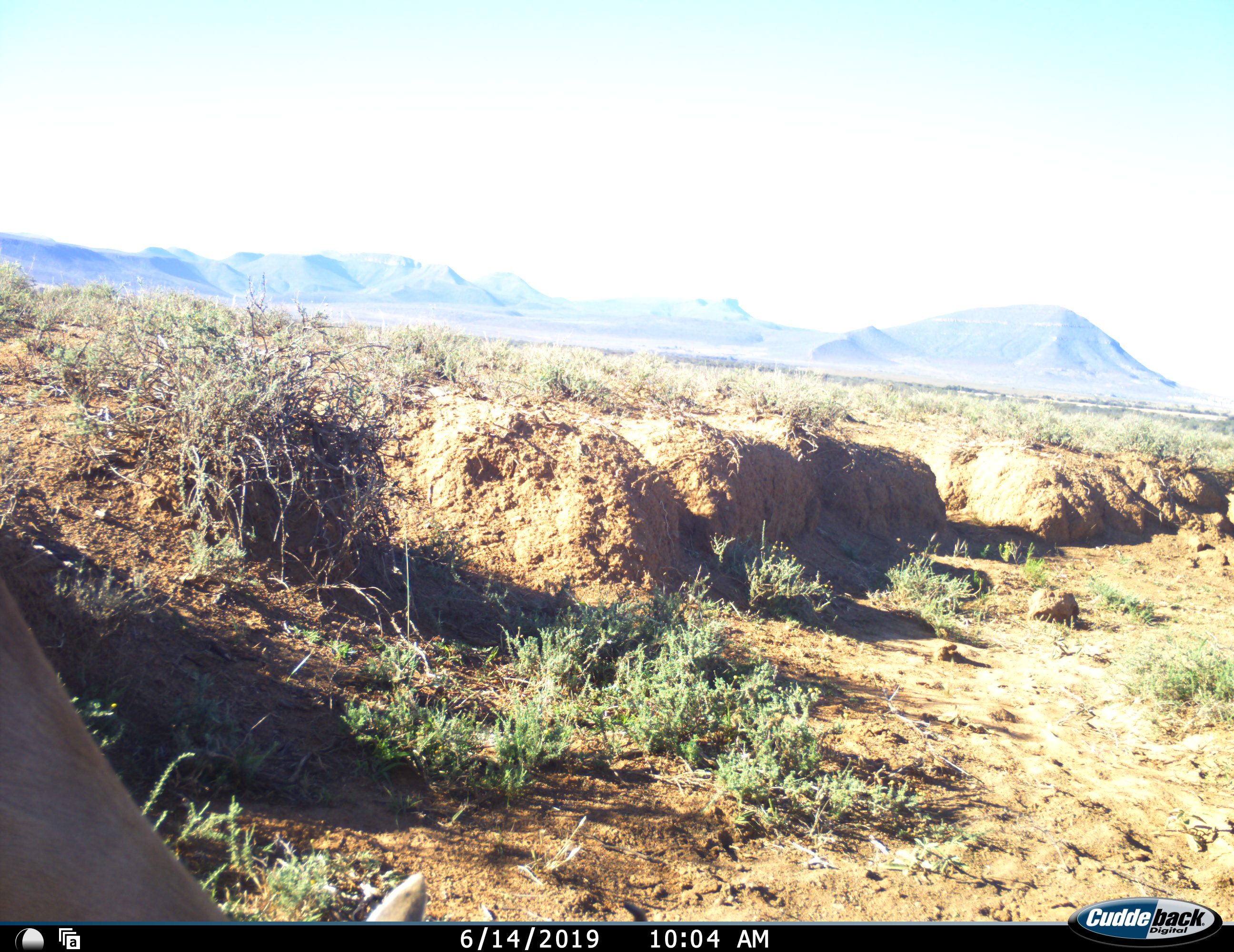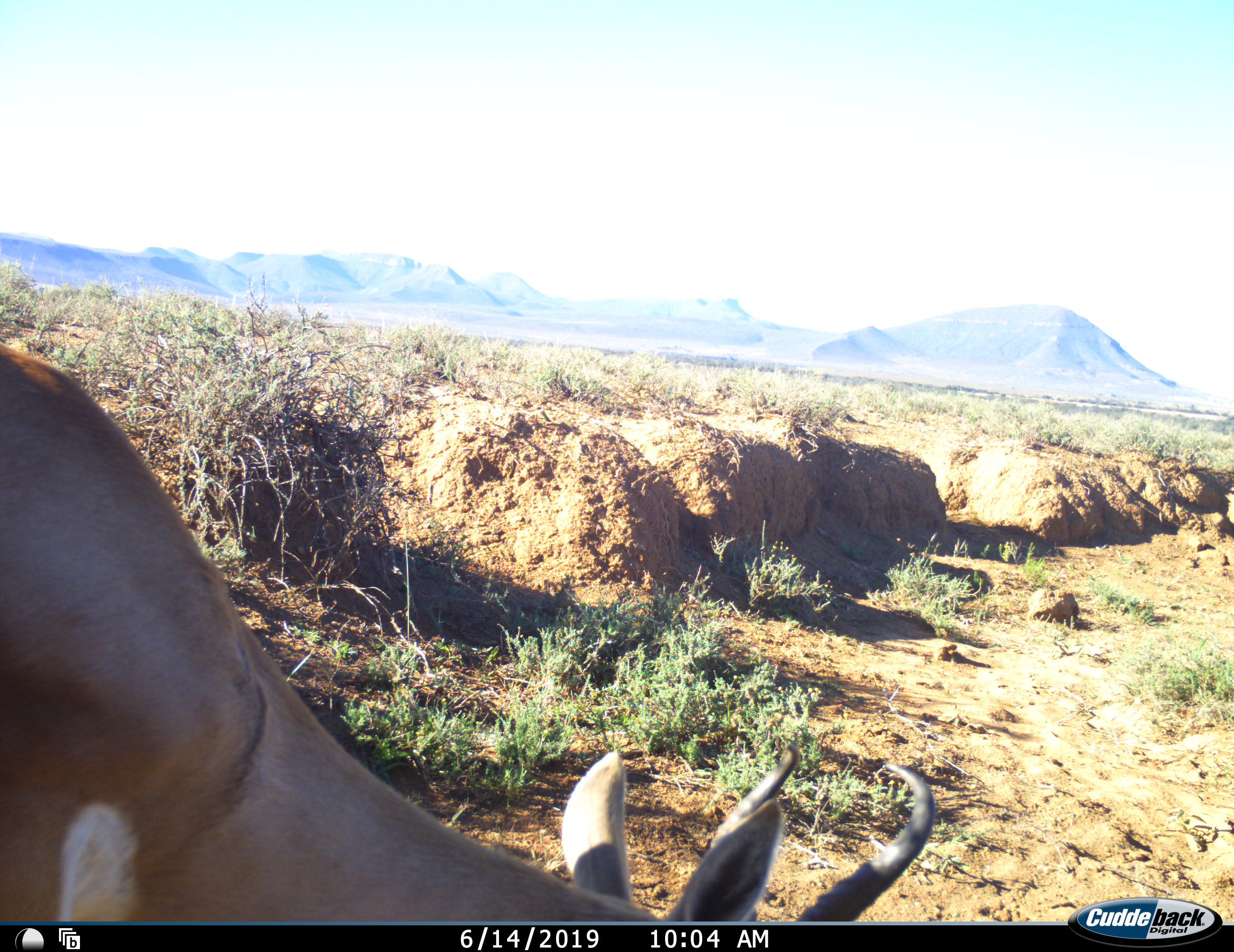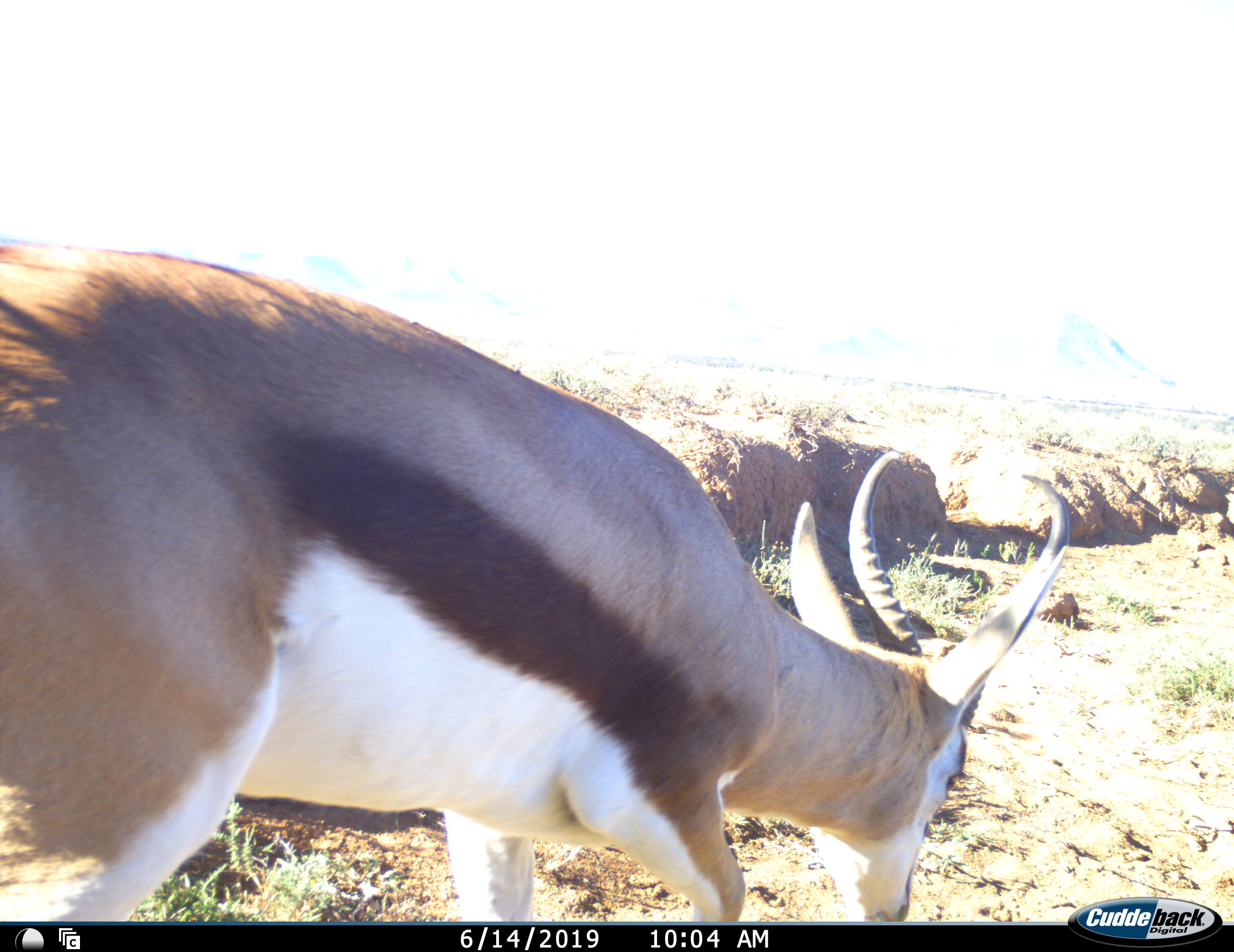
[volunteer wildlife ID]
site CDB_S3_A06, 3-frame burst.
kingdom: Animalia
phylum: Chordata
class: Mammalia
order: Artiodactyla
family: Bovidae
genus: Antidorcas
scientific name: Antidorcas marsupialis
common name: springbok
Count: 1.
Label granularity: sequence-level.